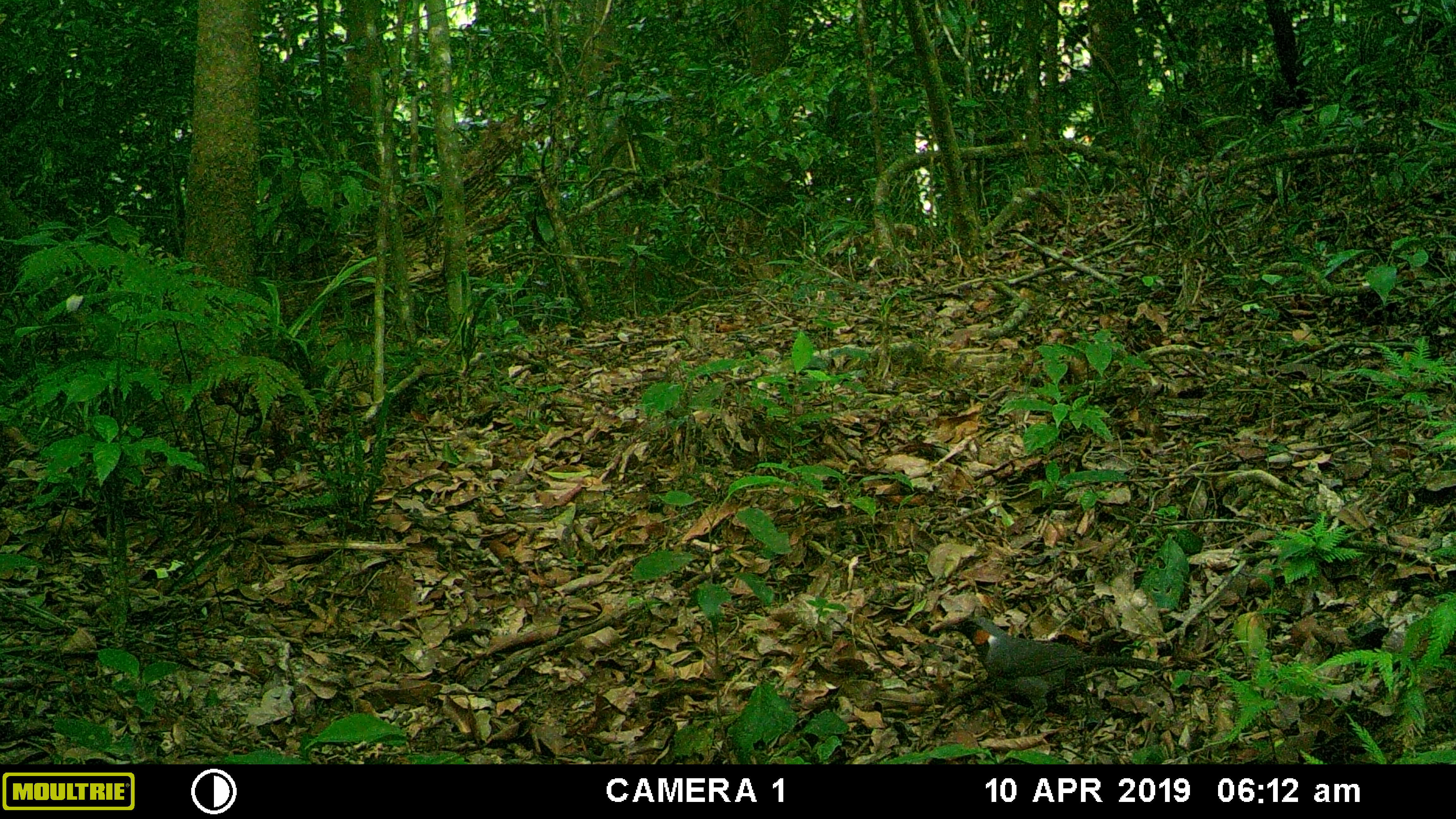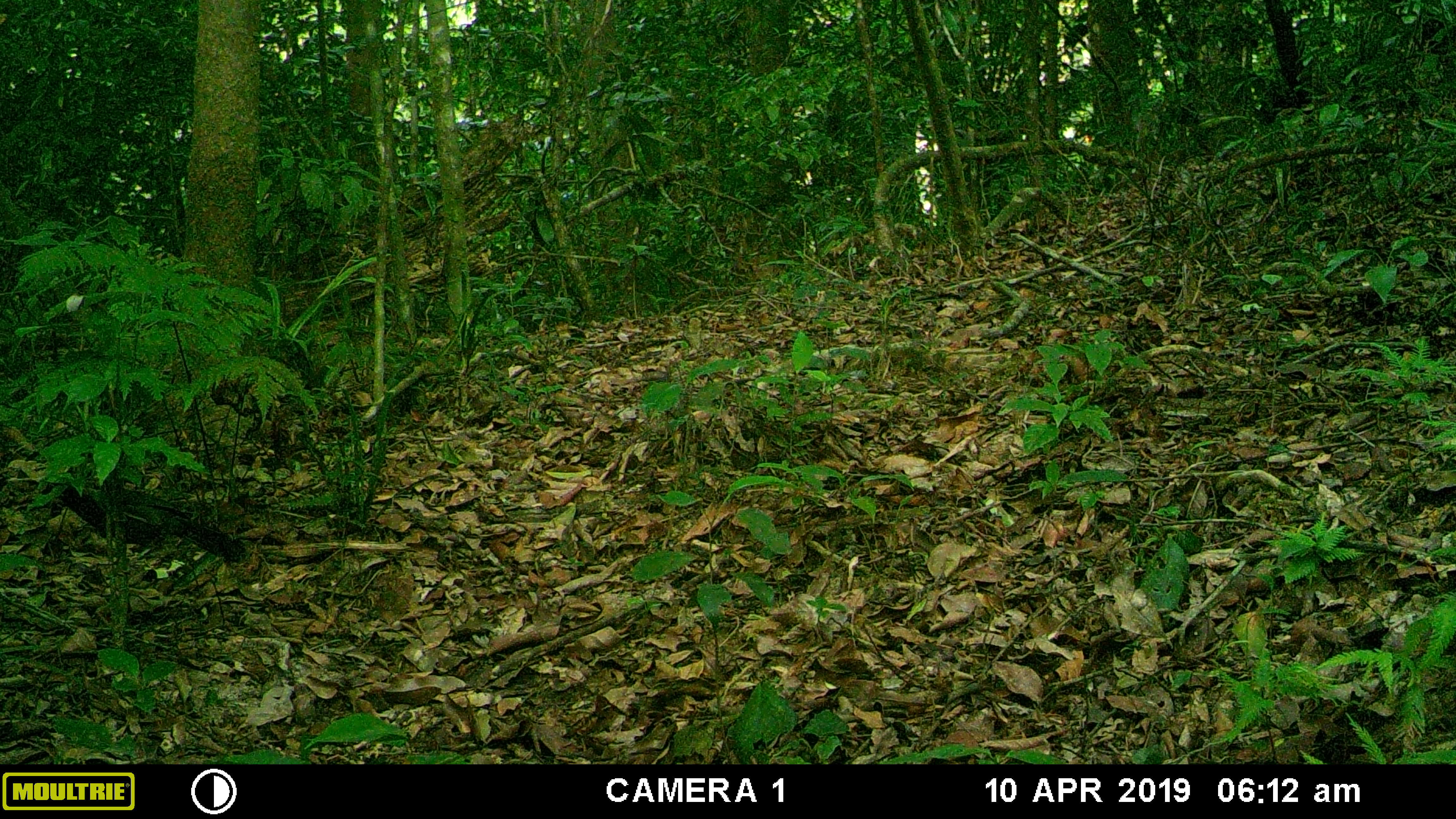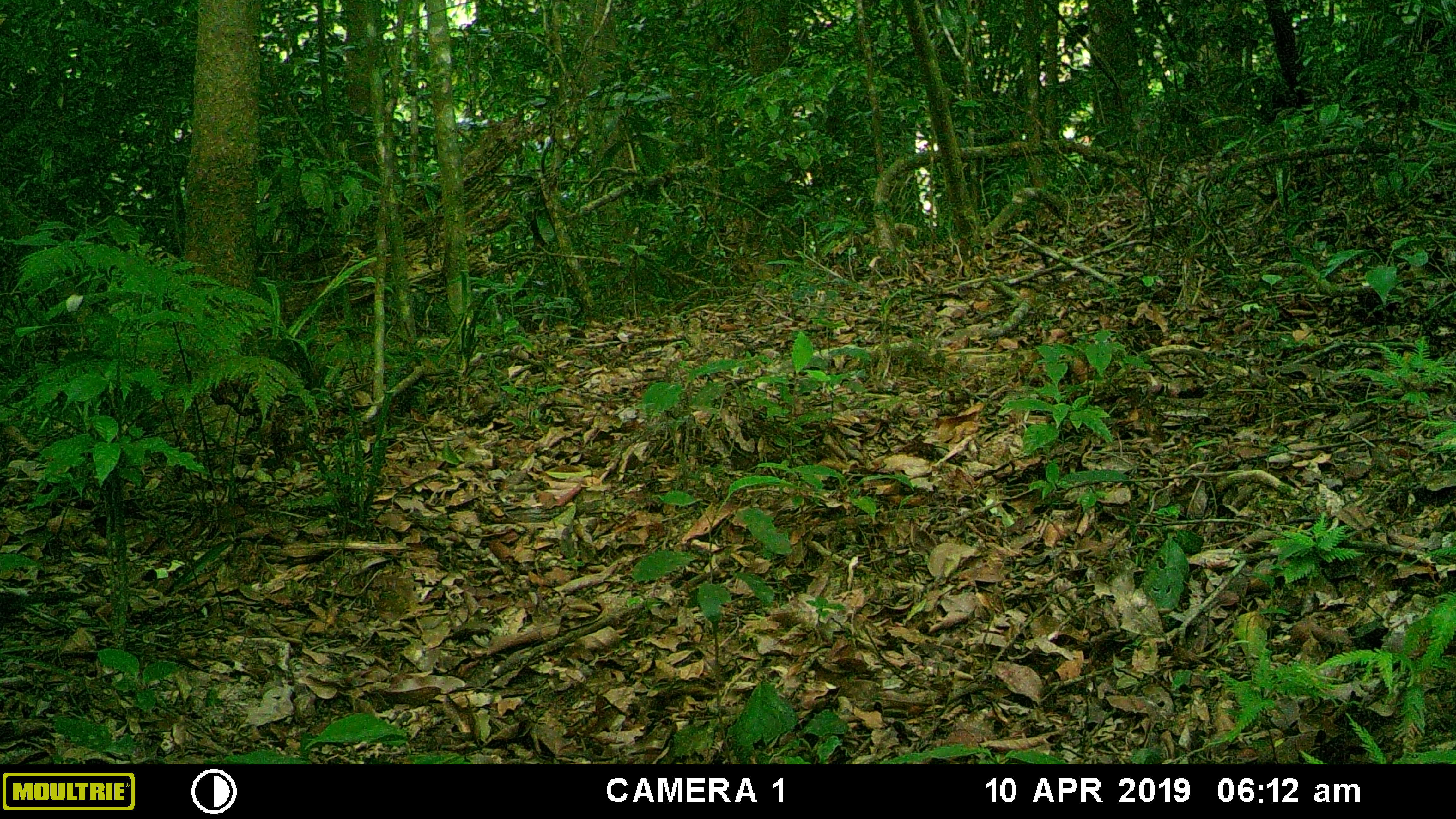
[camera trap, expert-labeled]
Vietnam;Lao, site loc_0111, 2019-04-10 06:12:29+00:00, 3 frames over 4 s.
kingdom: Animalia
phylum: Chordata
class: Aves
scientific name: Aves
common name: bird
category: unidentified bird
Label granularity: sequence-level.